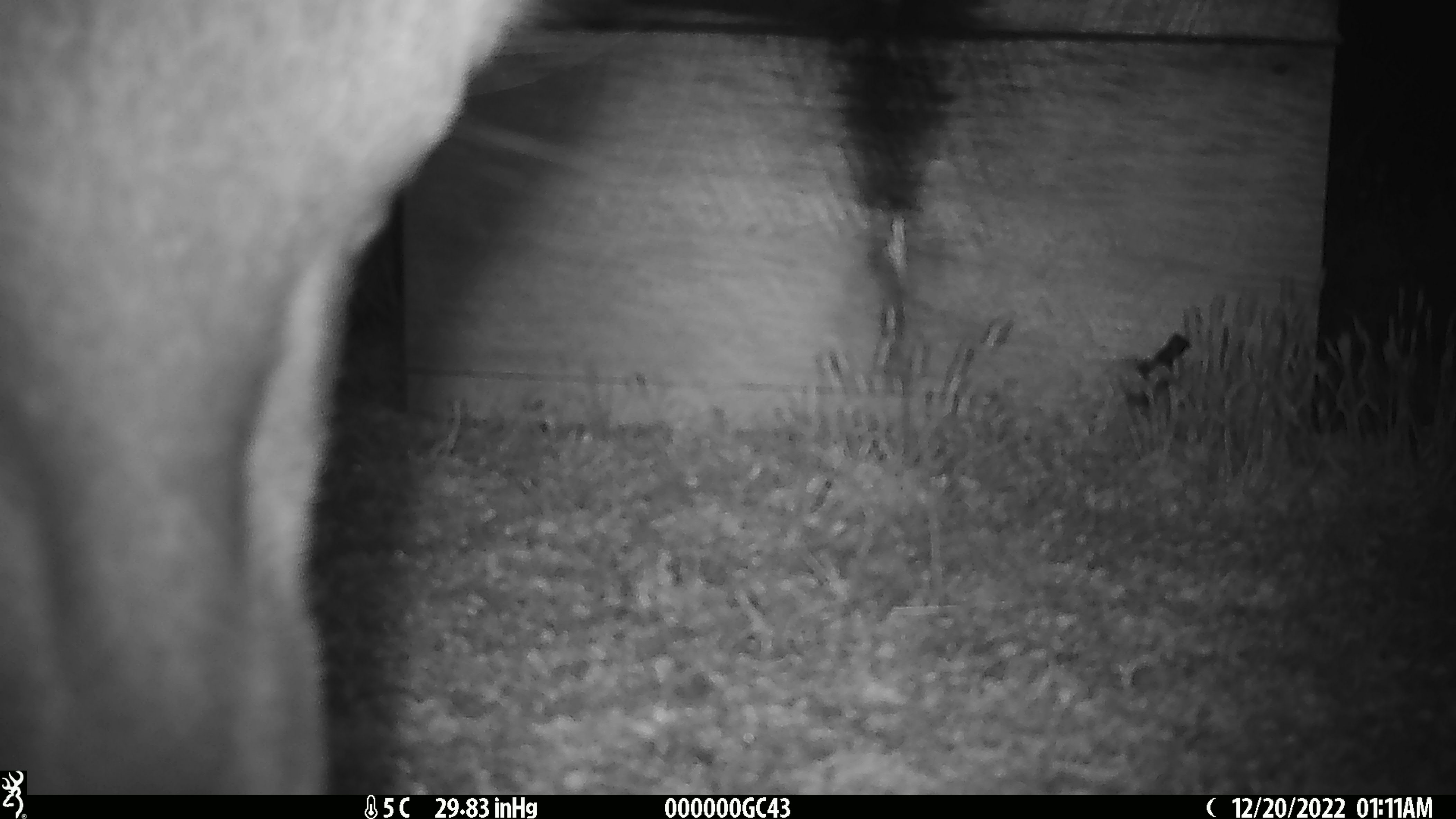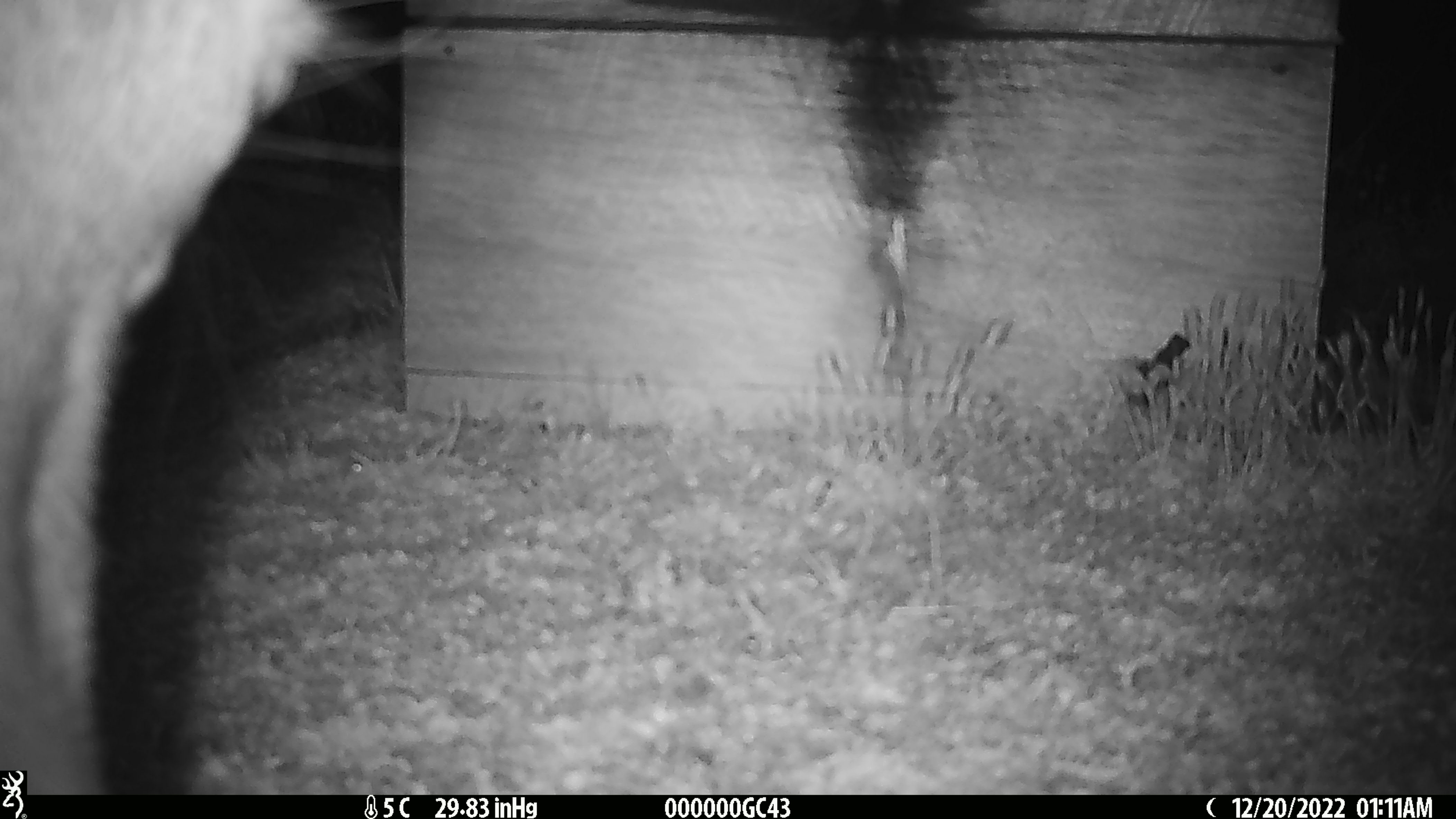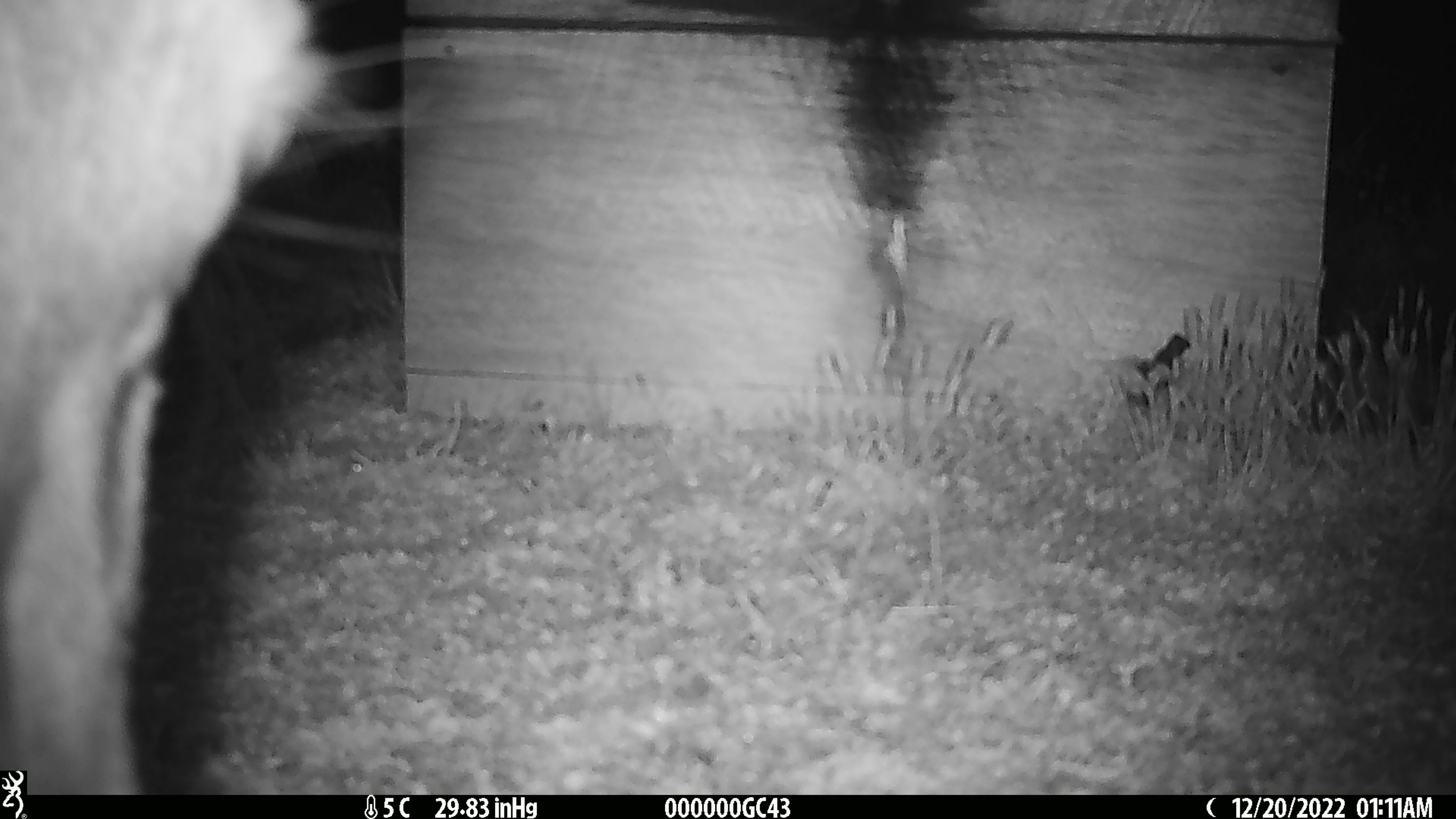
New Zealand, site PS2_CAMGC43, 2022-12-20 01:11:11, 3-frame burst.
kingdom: Animalia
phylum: Chordata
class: Mammalia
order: Artiodactyla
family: Cervidae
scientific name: Cervidae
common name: deer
Deer (Cervidae).